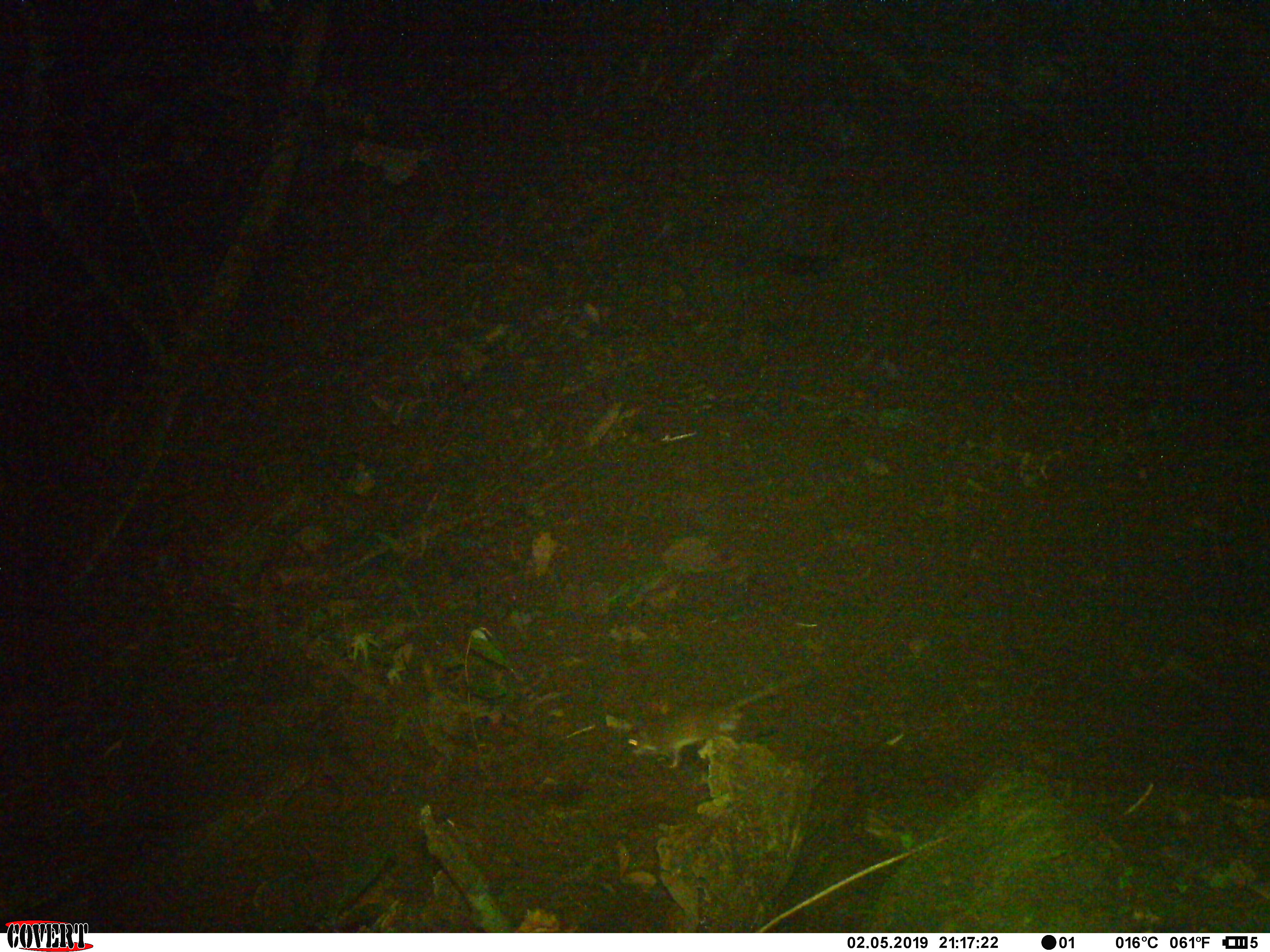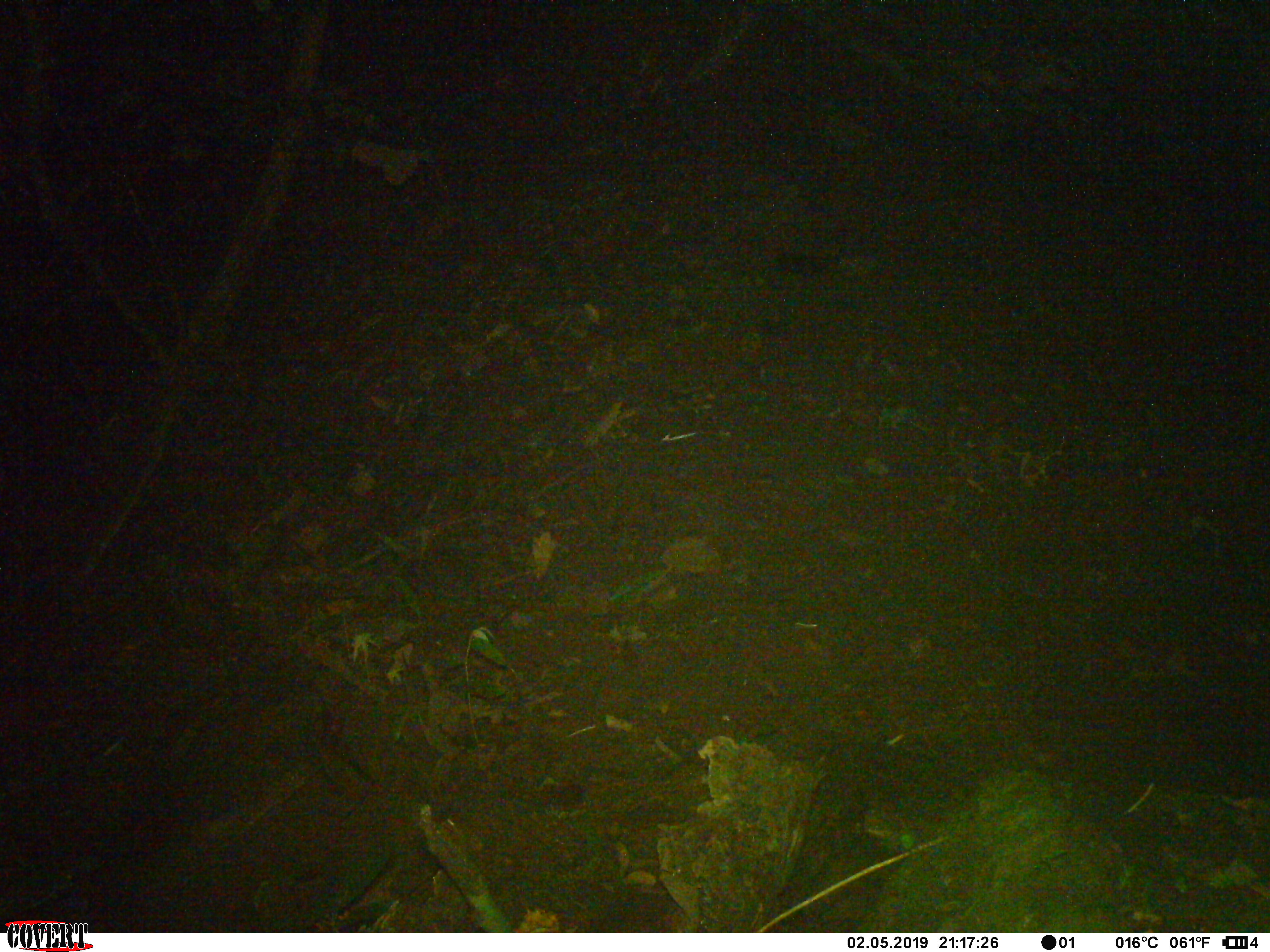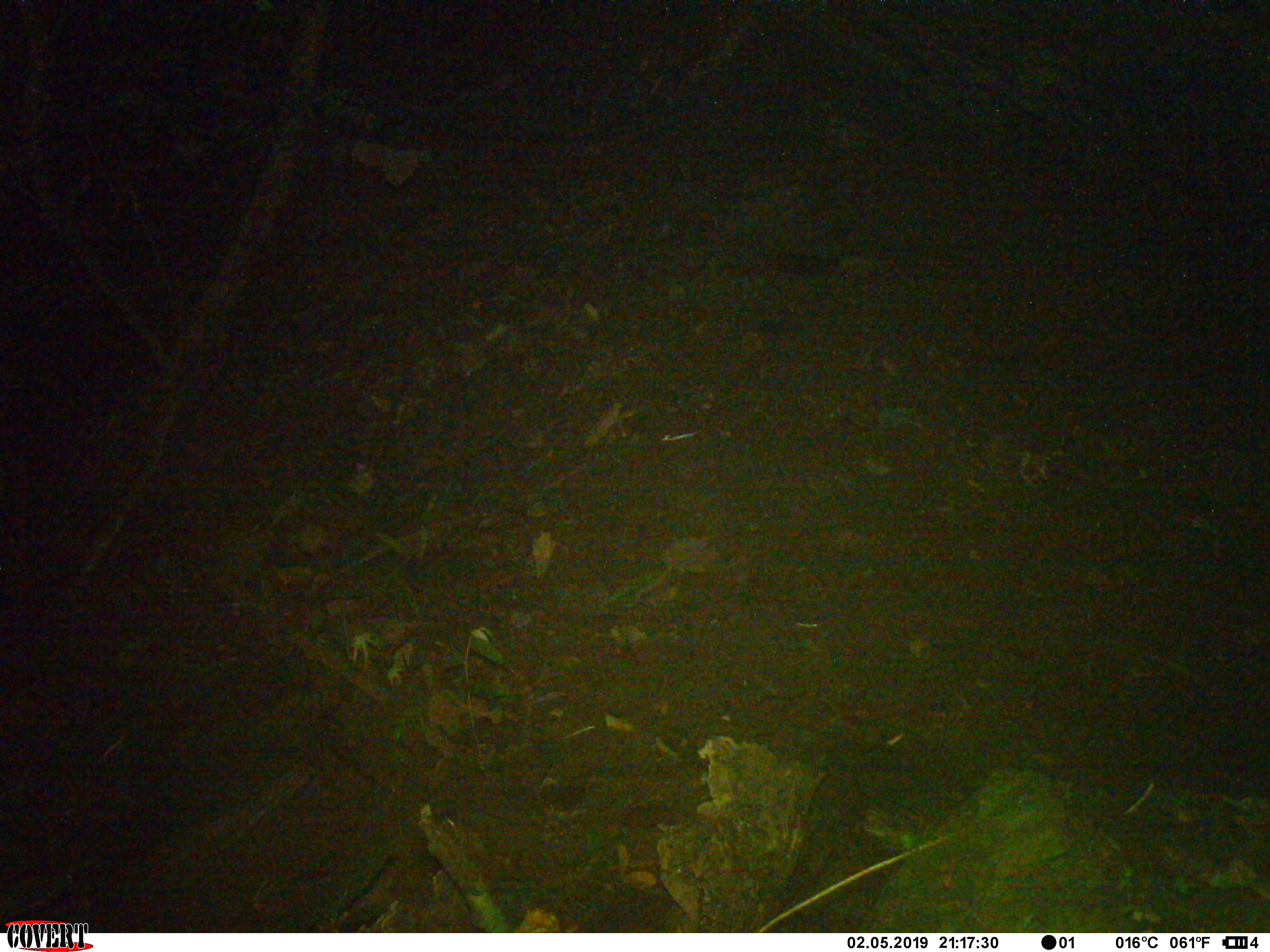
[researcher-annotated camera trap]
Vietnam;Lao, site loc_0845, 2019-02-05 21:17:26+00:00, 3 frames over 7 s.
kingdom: Animalia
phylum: Chordata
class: Mammalia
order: Rodentia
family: Muridae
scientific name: Muridae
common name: old-world mice and rats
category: unidentified murid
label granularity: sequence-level